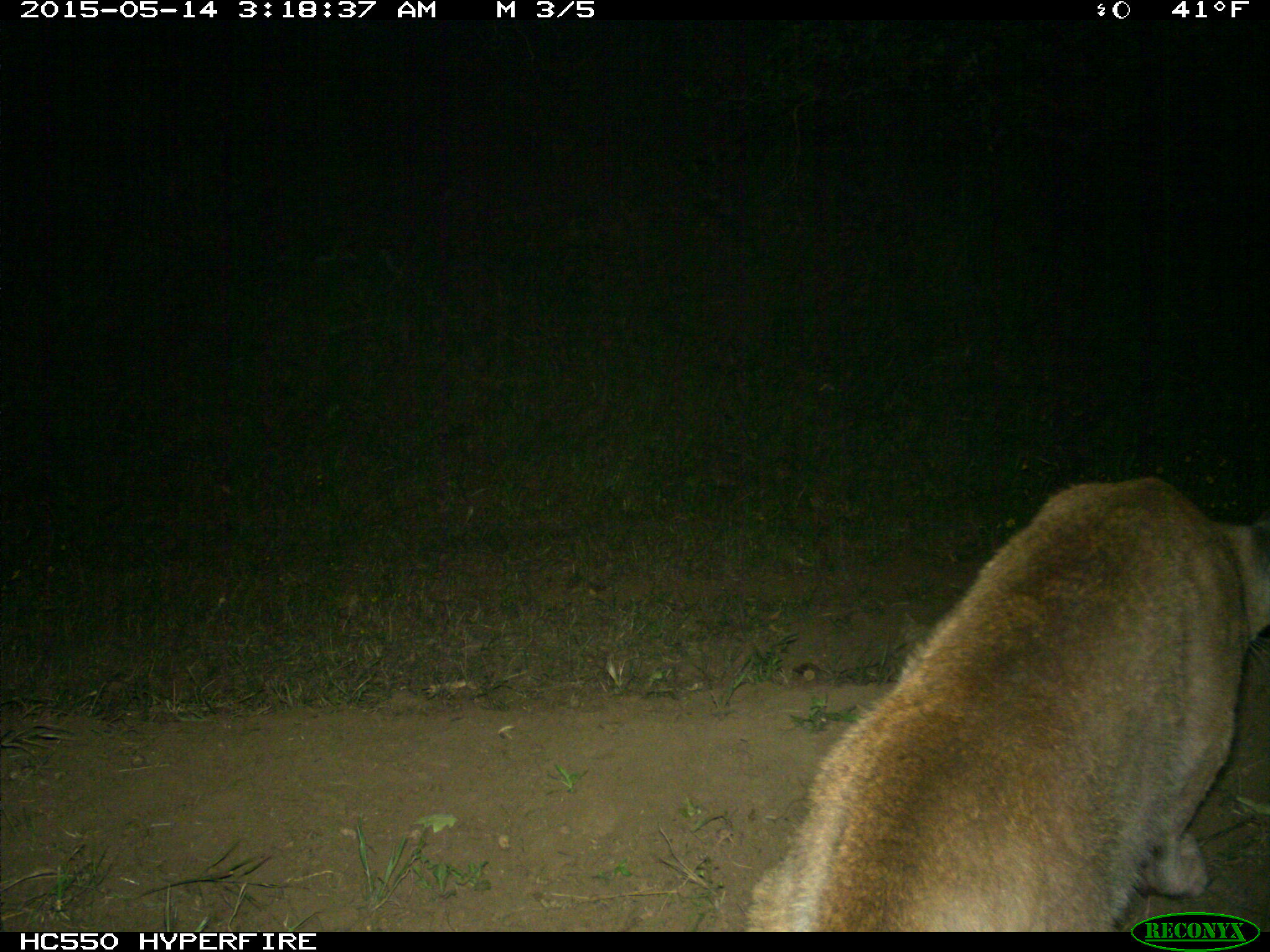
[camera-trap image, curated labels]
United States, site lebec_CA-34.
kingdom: Animalia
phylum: Chordata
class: Mammalia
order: Carnivora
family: Felidae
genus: Puma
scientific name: Puma concolor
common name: mountain lion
Puma concolor (mountain lion).